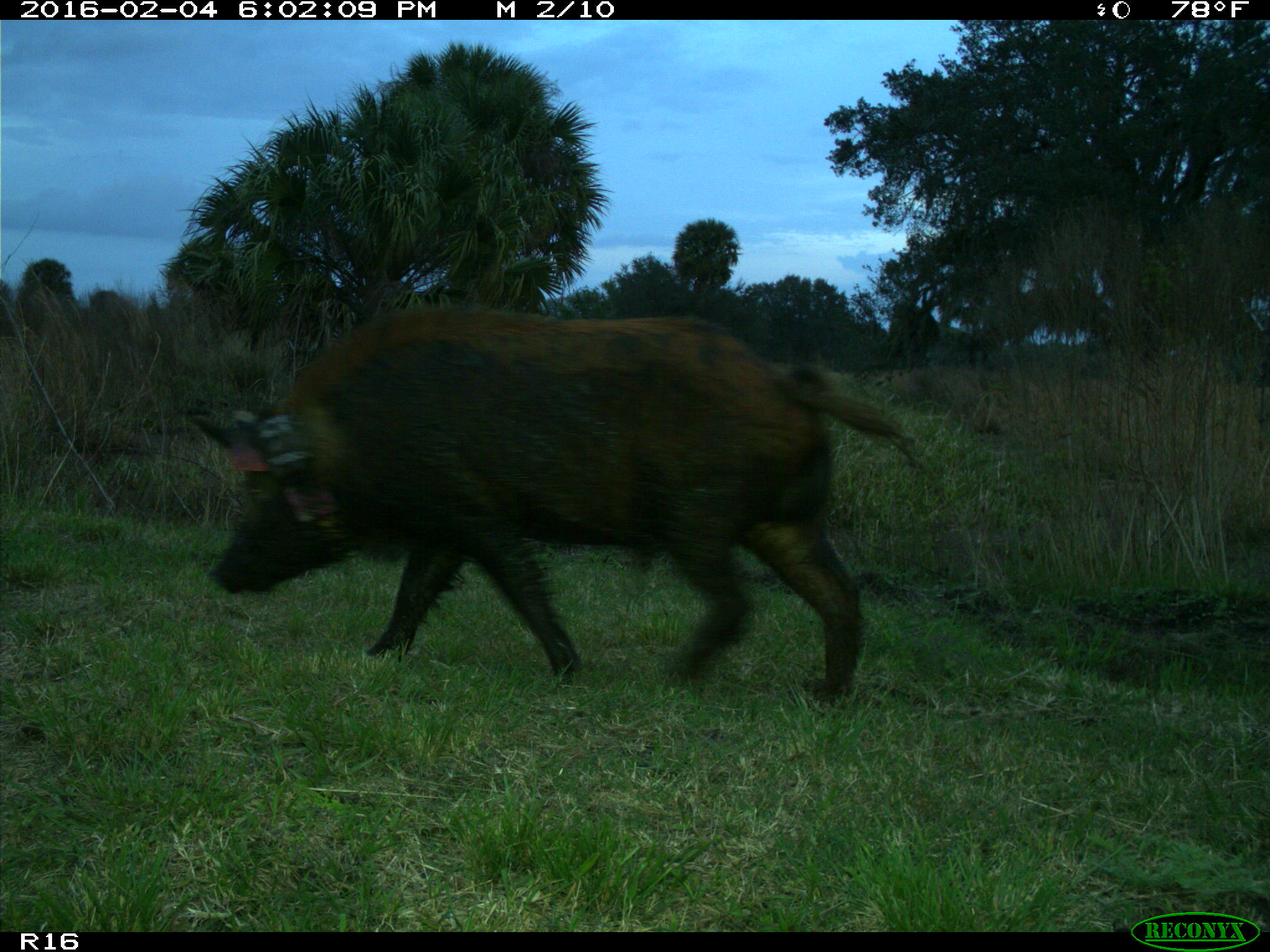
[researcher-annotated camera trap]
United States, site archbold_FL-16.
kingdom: Animalia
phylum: Chordata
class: Mammalia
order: Artiodactyla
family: Suidae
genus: Sus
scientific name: Sus scrofa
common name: wild boar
Sus scrofa (wild boar).